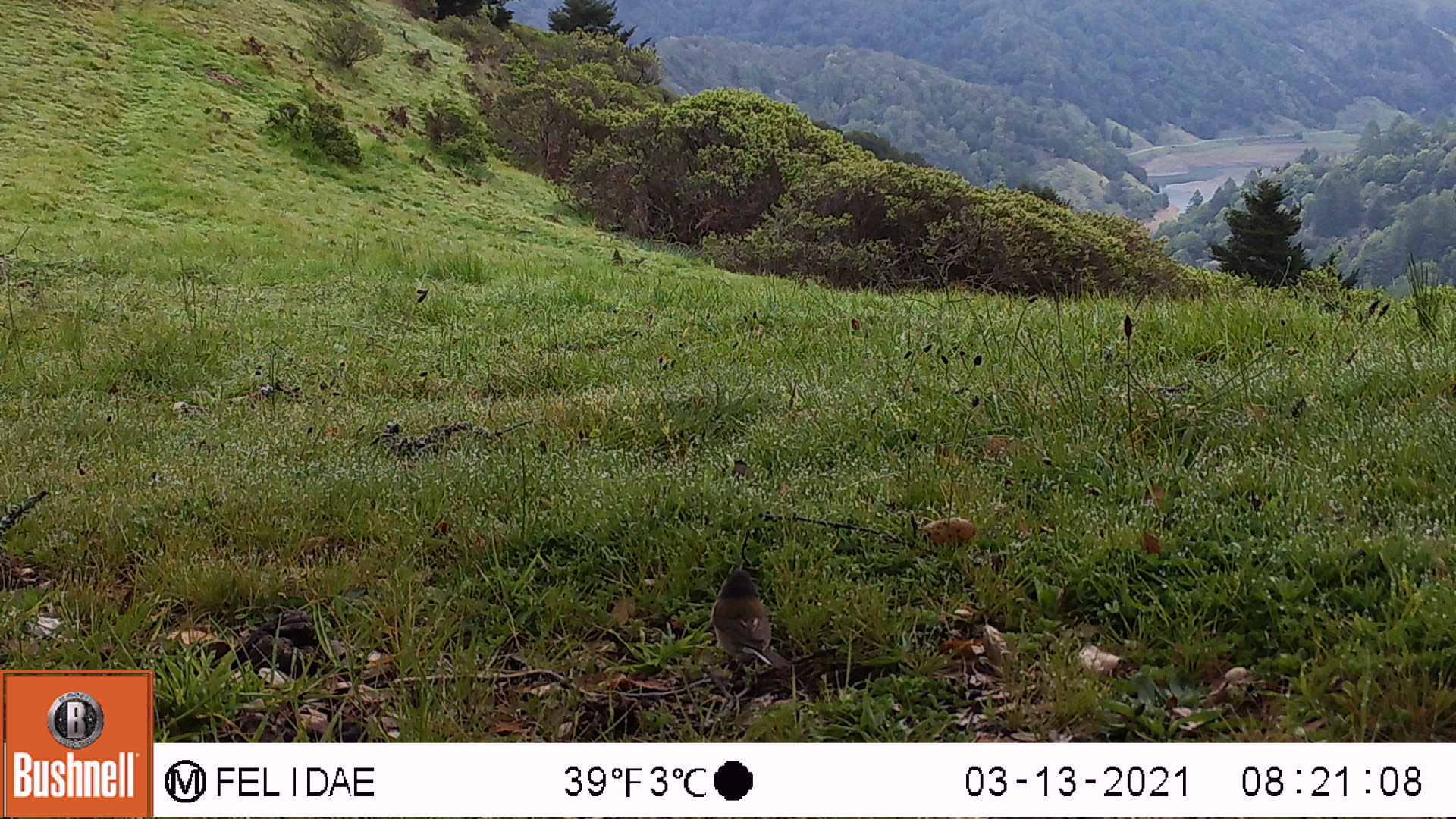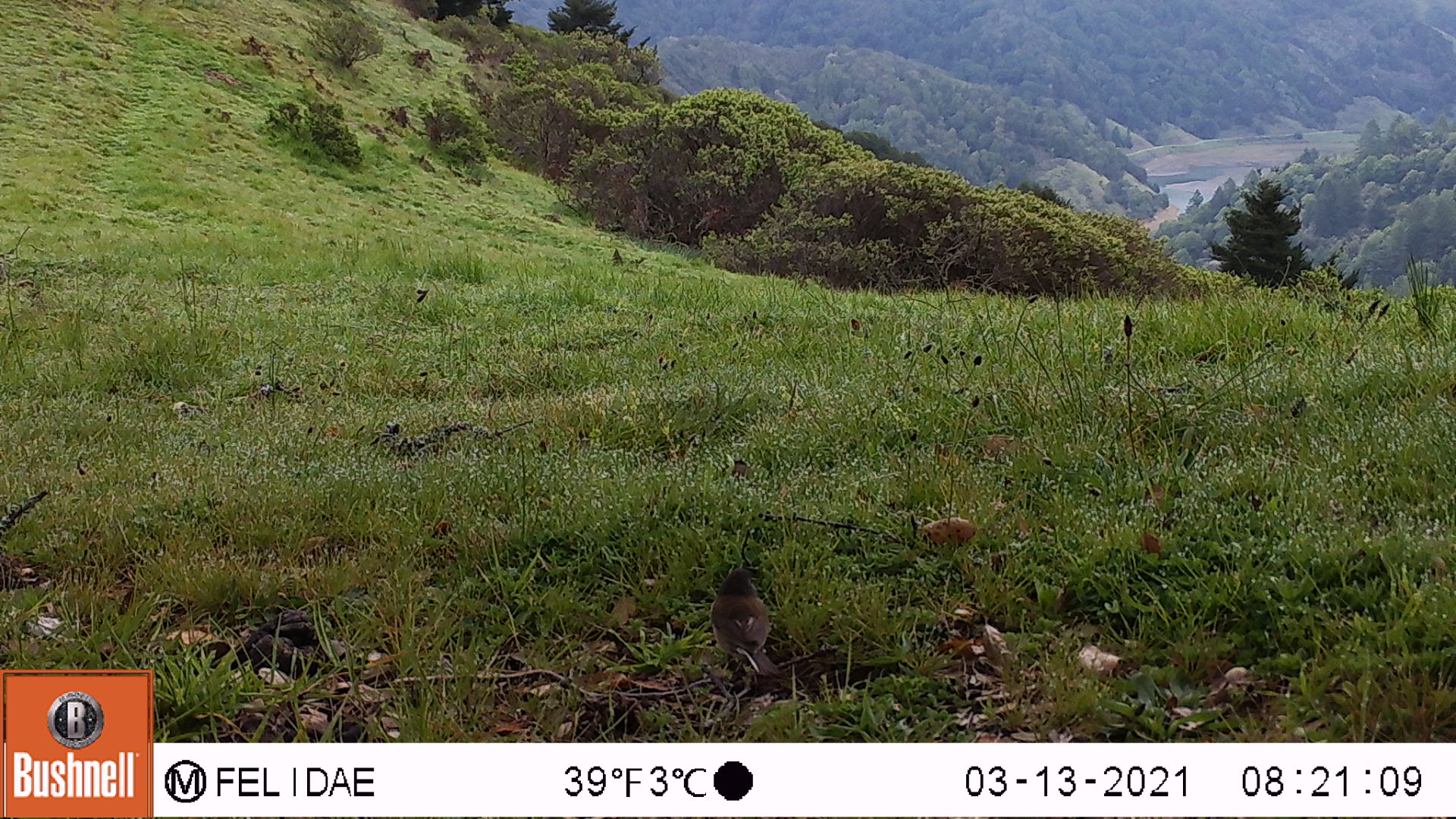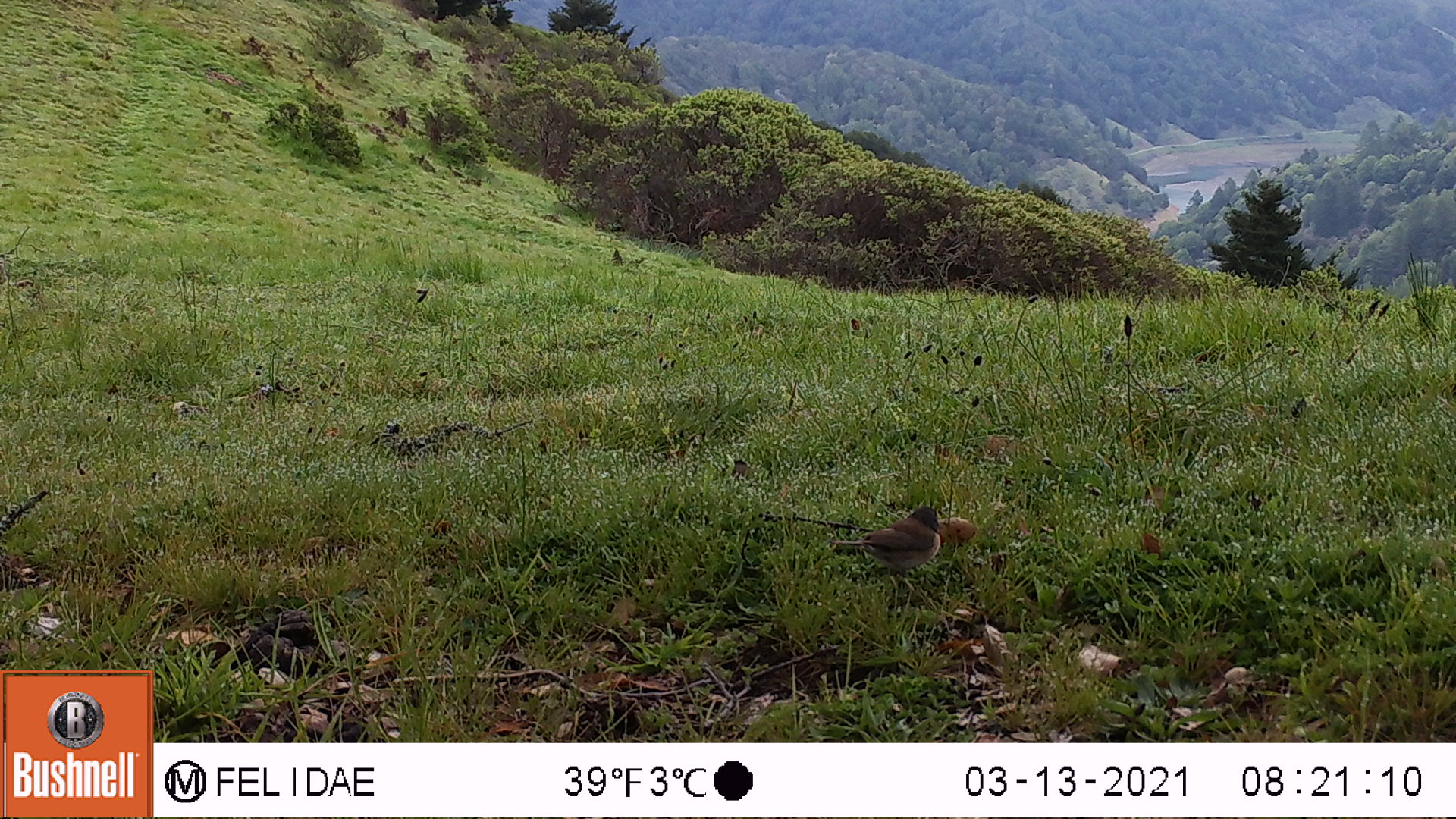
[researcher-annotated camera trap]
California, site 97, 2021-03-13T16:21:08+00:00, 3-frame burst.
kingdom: Animalia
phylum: Chordata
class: Aves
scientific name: Aves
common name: bird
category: unknown bird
Unknown bird (bird) (Aves).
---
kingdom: Animalia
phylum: Chordata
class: Aves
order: Passeriformes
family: Passerellidae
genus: Junco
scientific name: Junco hyemalis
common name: dark-eyed junco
Dark-eyed junco (Junco hyemalis).